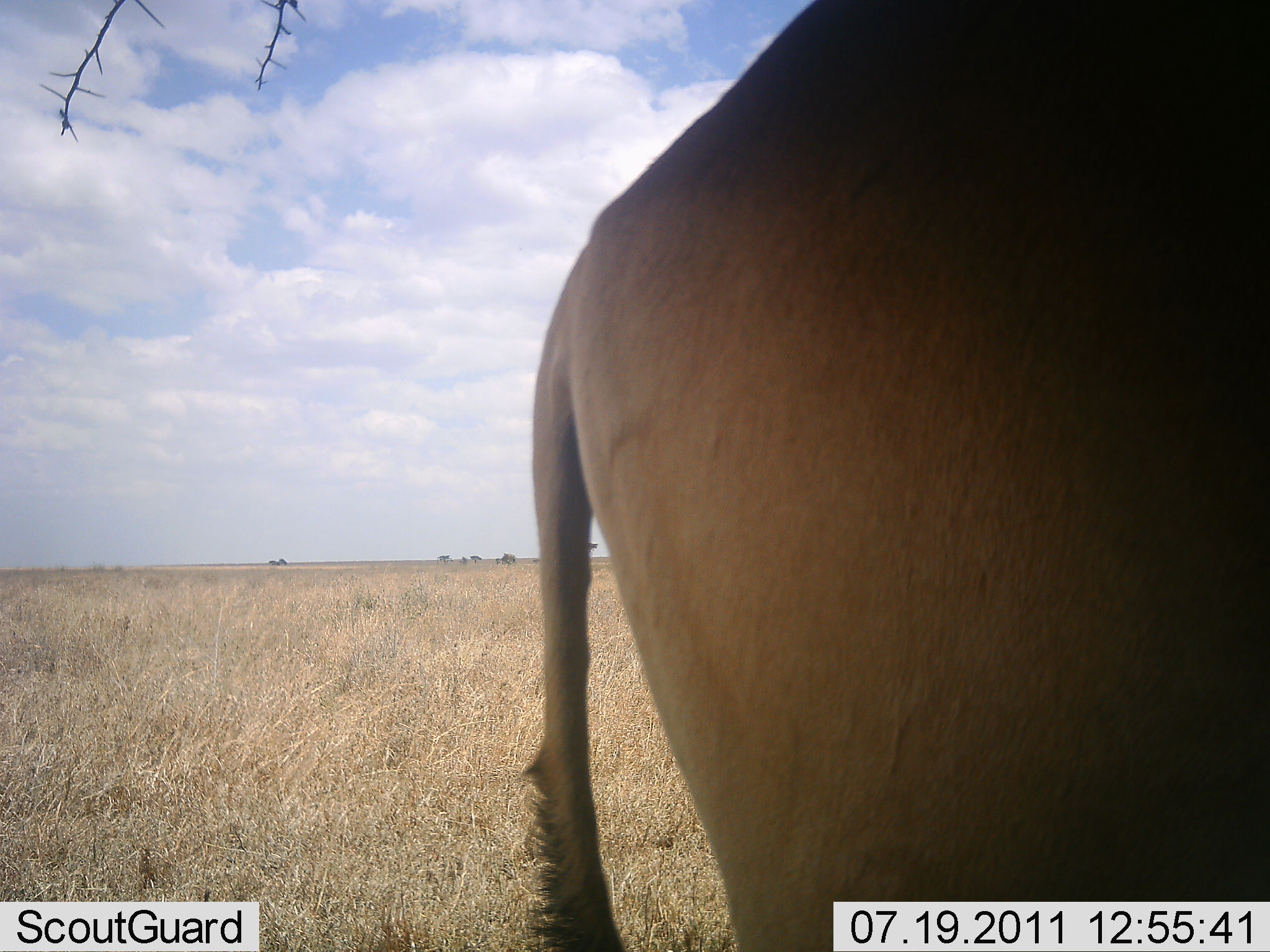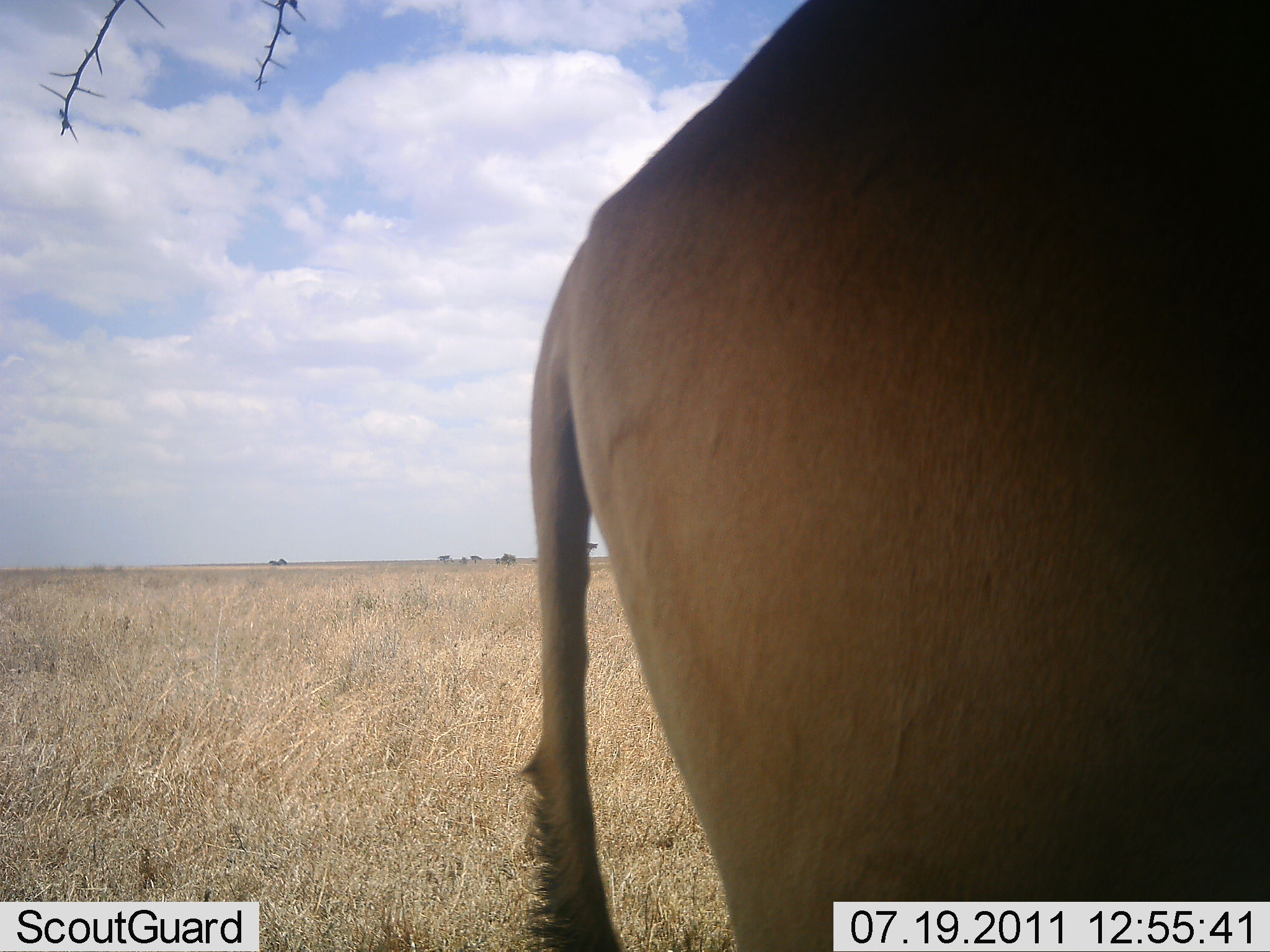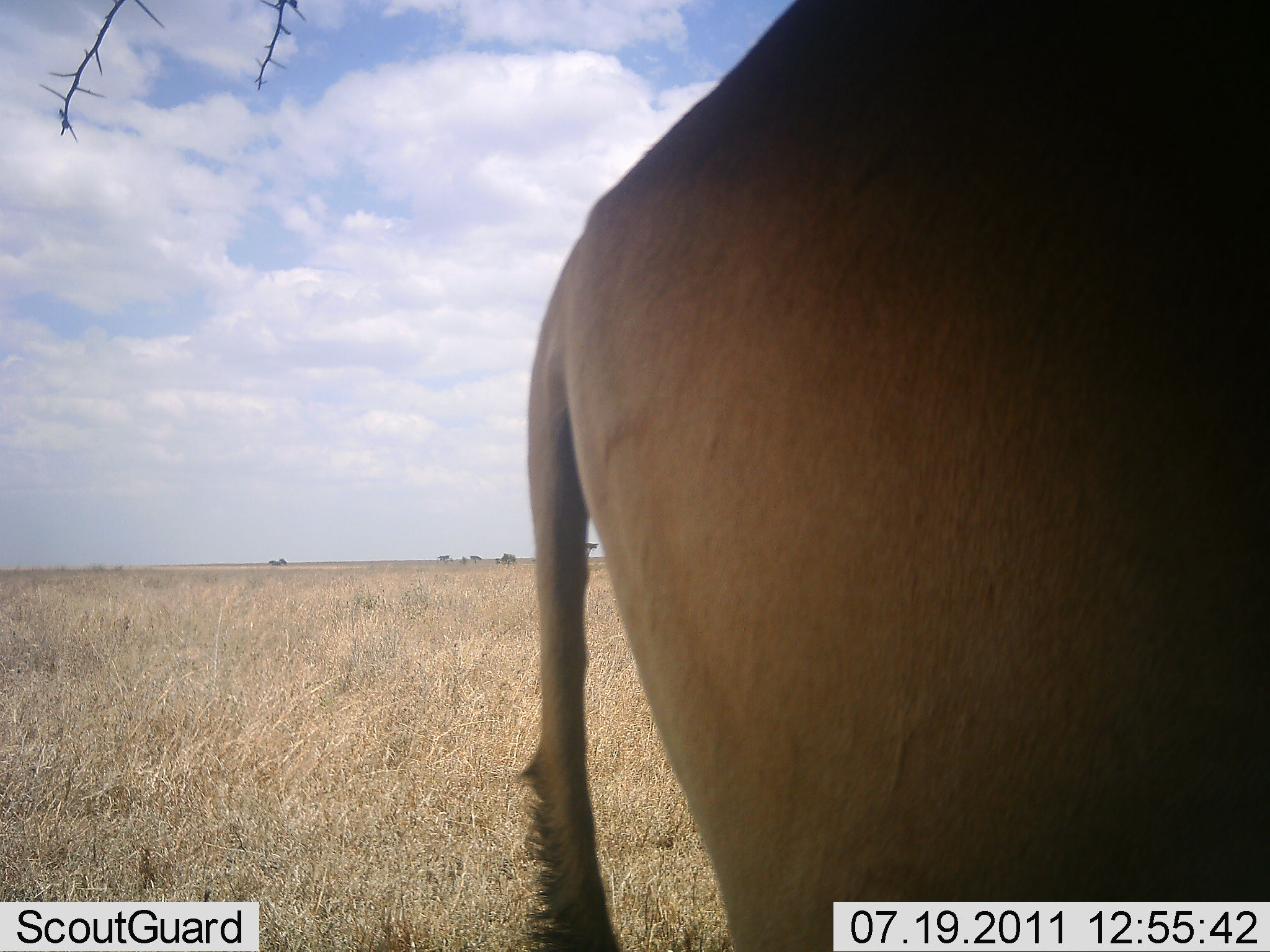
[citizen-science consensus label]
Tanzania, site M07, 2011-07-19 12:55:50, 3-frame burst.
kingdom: Animalia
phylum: Chordata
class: Mammalia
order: Artiodactyla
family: Bovidae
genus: Alcelaphus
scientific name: Alcelaphus buselaphus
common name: hartebeest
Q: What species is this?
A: Hartebeest (Alcelaphus buselaphus).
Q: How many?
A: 1.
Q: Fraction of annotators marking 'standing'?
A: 100%.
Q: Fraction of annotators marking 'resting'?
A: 0%.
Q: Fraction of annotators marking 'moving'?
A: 0%.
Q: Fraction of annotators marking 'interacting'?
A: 0%.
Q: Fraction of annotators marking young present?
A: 0%.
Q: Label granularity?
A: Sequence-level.